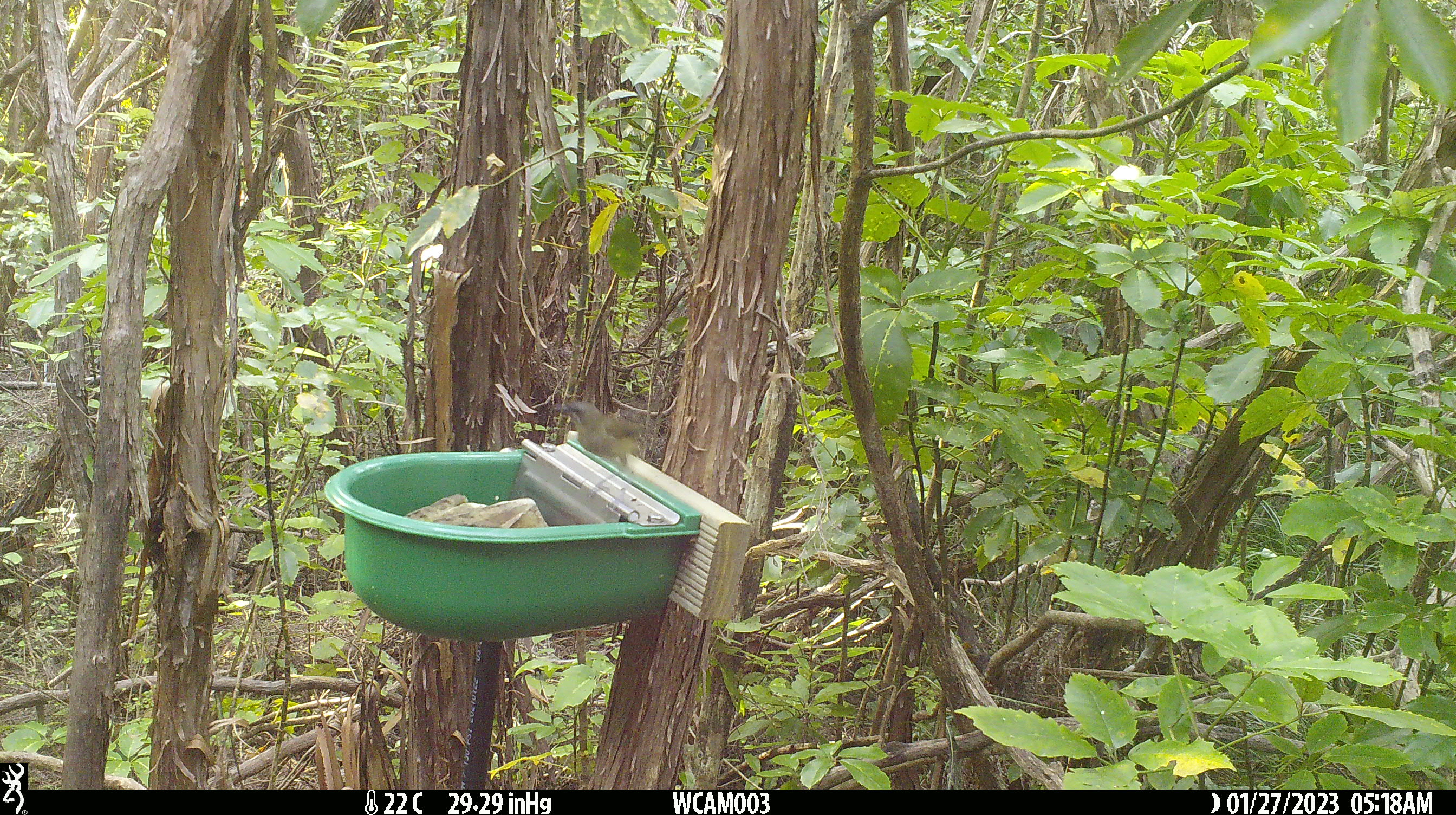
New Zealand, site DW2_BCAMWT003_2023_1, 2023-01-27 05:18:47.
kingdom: Animalia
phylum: Chordata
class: Aves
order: Passeriformes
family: Meliphagidae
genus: Anthornis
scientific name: Anthornis melanura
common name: new zealand bellbird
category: bellbird